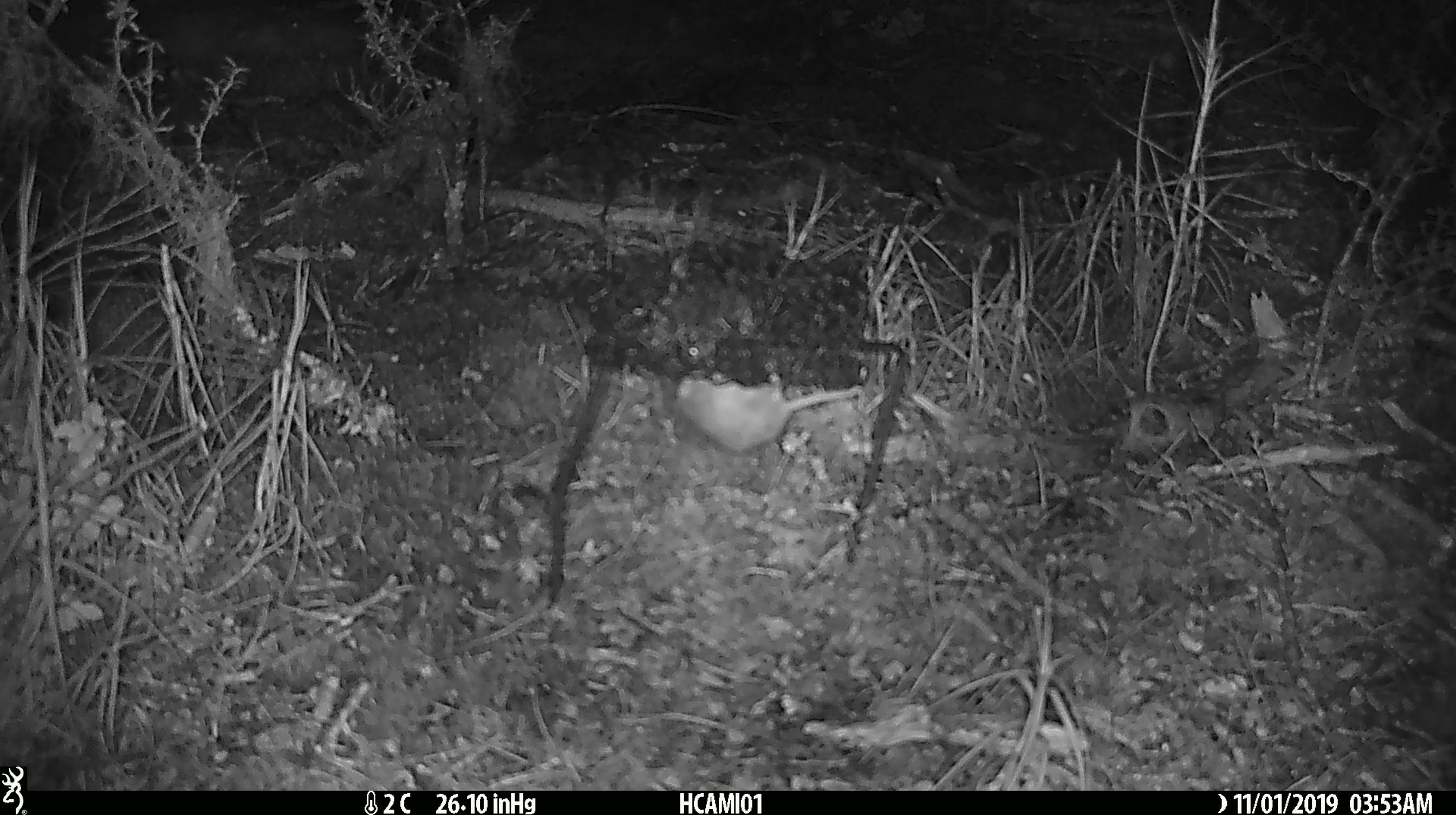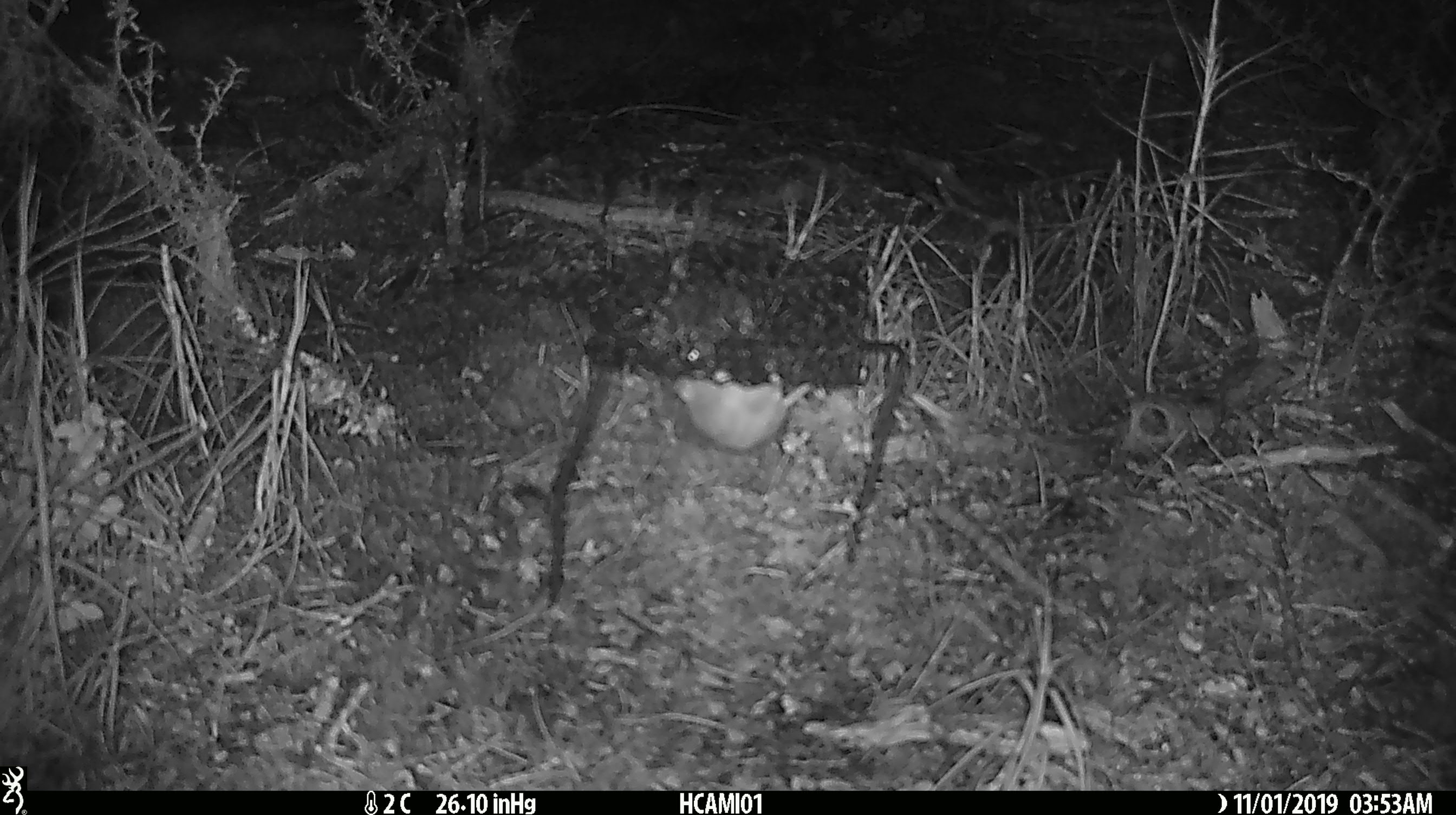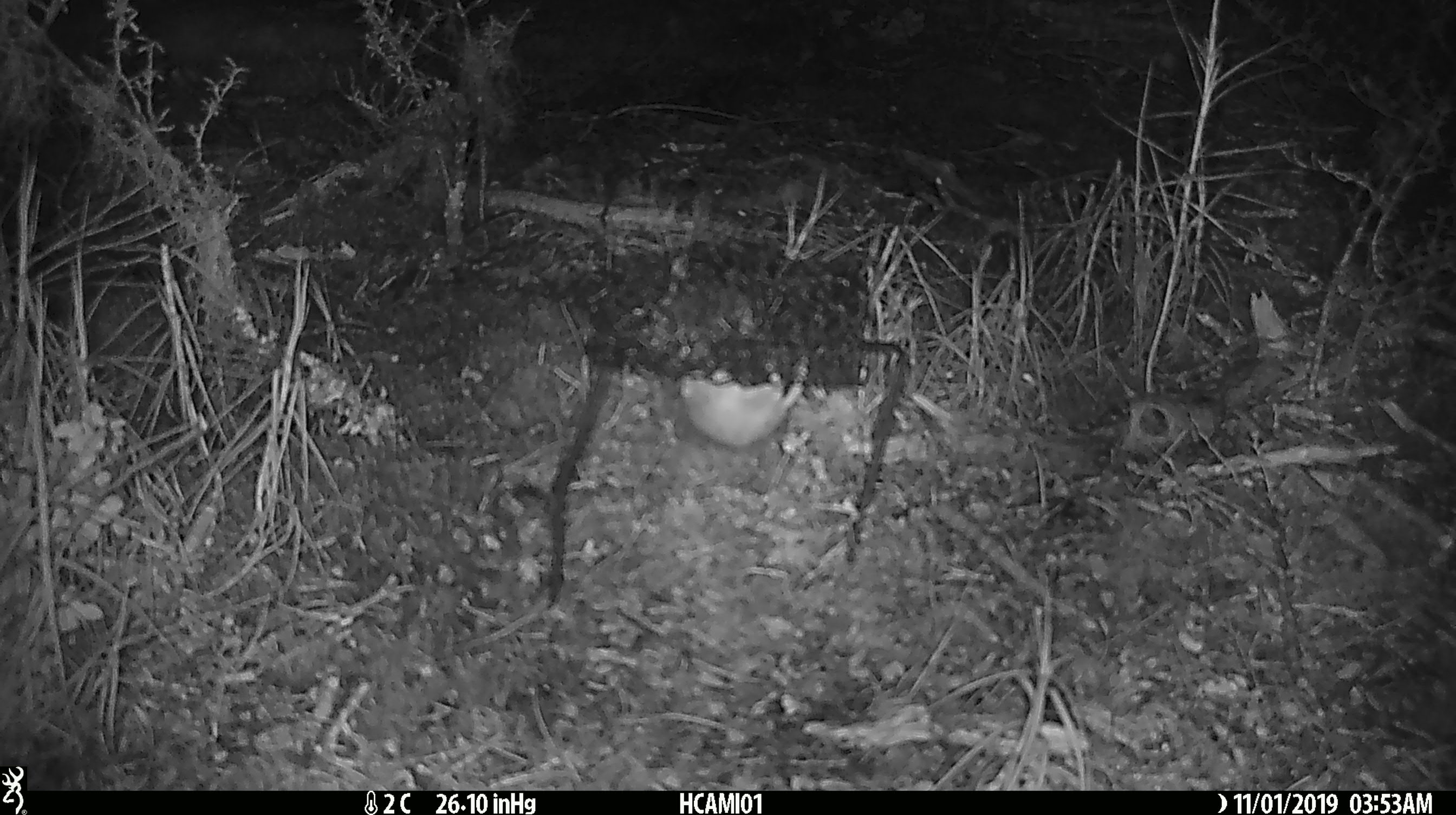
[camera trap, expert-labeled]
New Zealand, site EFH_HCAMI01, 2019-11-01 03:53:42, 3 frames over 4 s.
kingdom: Animalia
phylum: Chordata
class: Mammalia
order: Rodentia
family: Muridae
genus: Mus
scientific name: Mus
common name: mouse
Mouse (Mus).